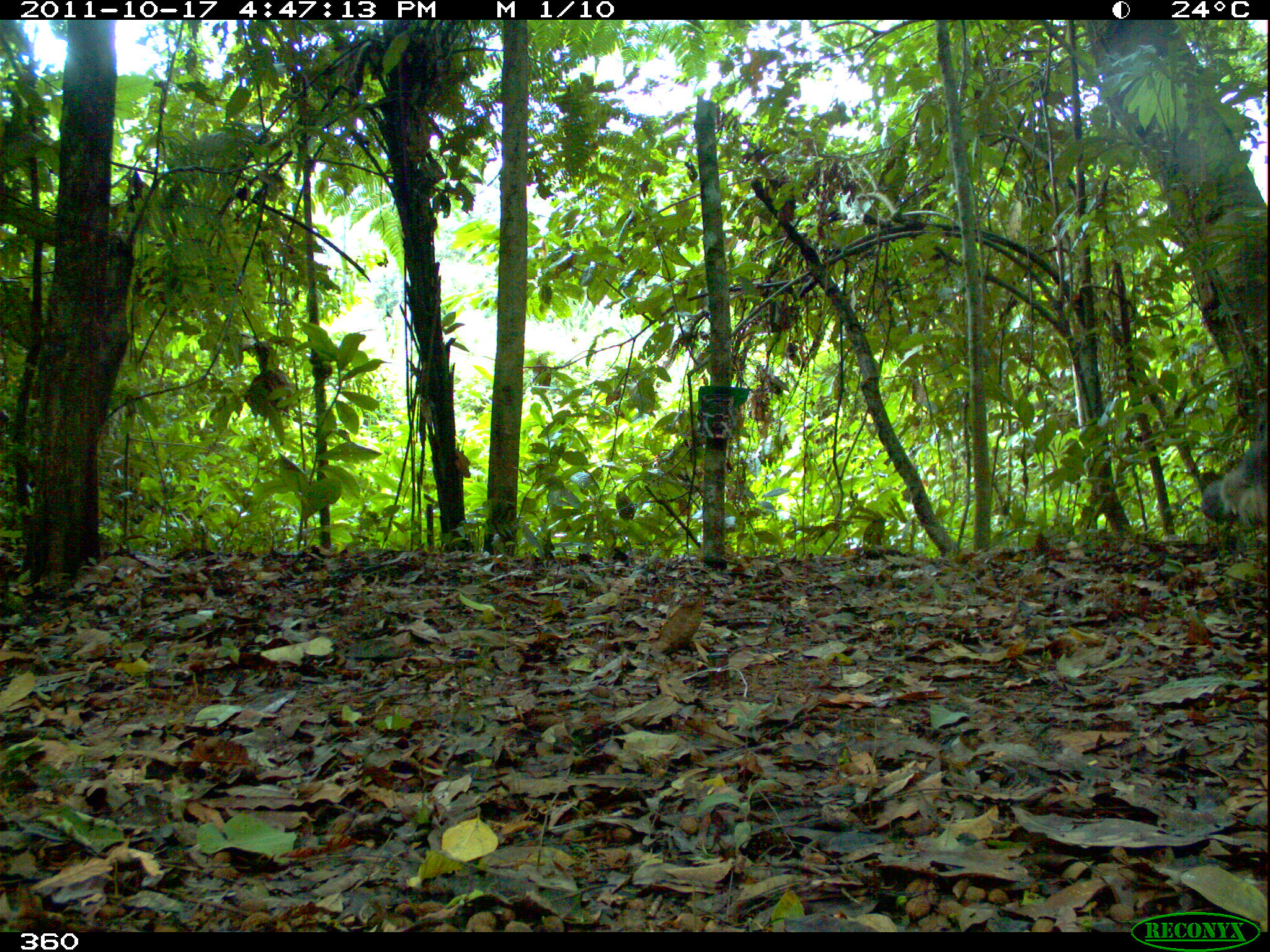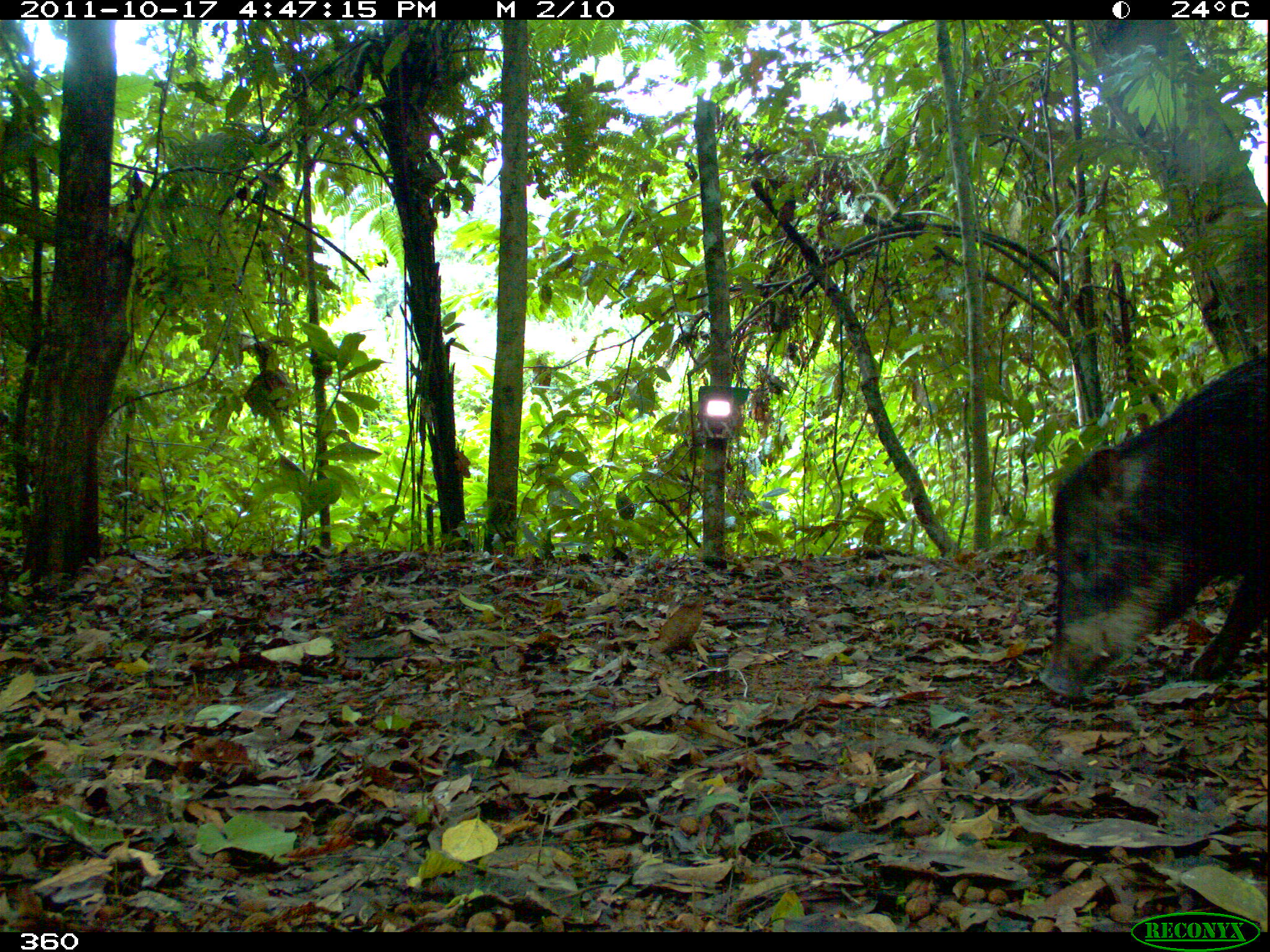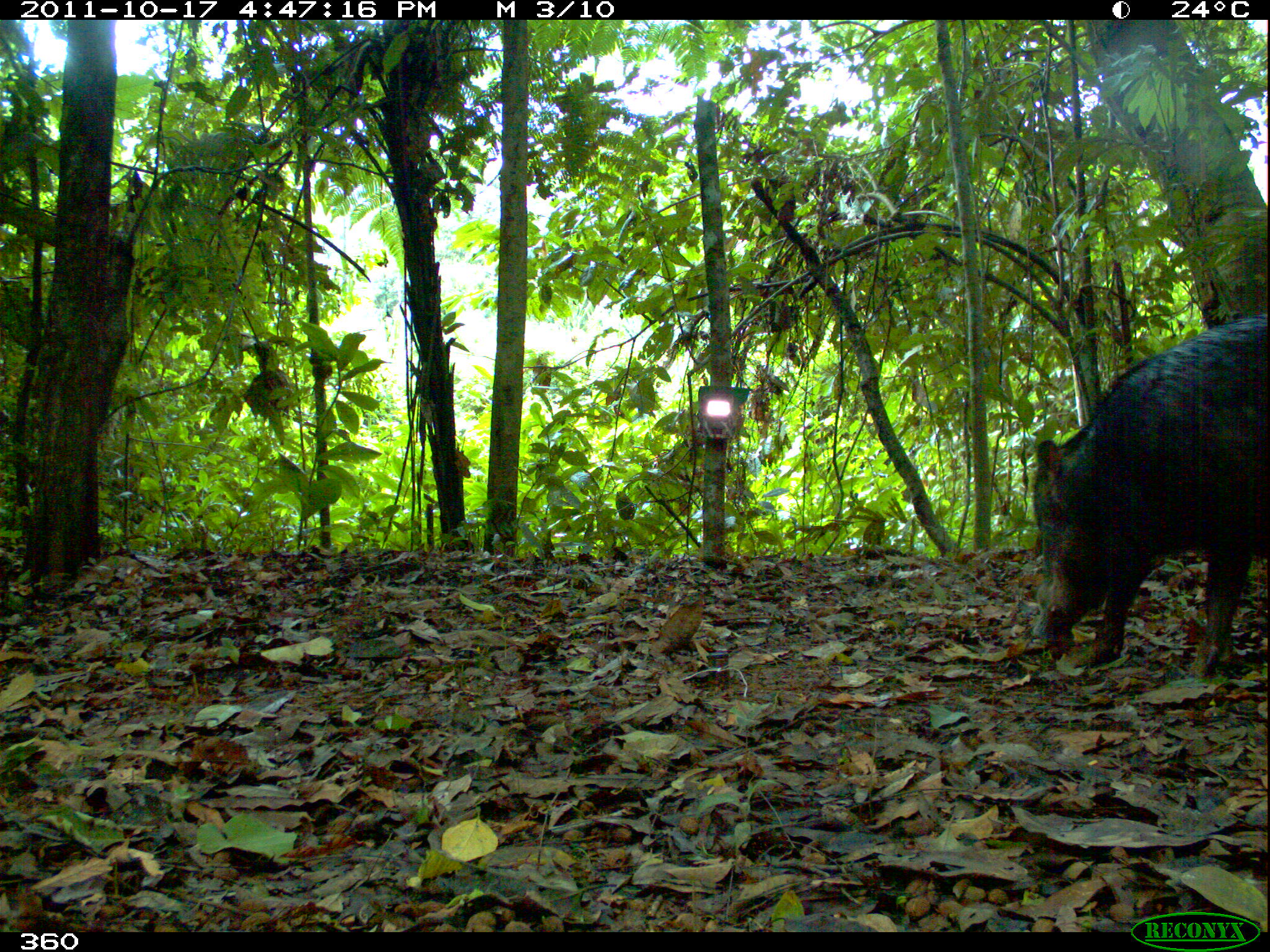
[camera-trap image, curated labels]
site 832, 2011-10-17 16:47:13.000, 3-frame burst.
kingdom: Animalia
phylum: Chordata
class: Mammalia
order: Artiodactyla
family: Tayassuidae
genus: Tayassu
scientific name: Tayassu pecari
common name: white-lipped peccary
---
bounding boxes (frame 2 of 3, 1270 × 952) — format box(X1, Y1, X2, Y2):
tayassu pecari: box(1031, 350, 1269, 706)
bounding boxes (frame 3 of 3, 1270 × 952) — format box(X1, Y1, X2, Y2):
tayassu pecari: box(1025, 311, 1270, 682)